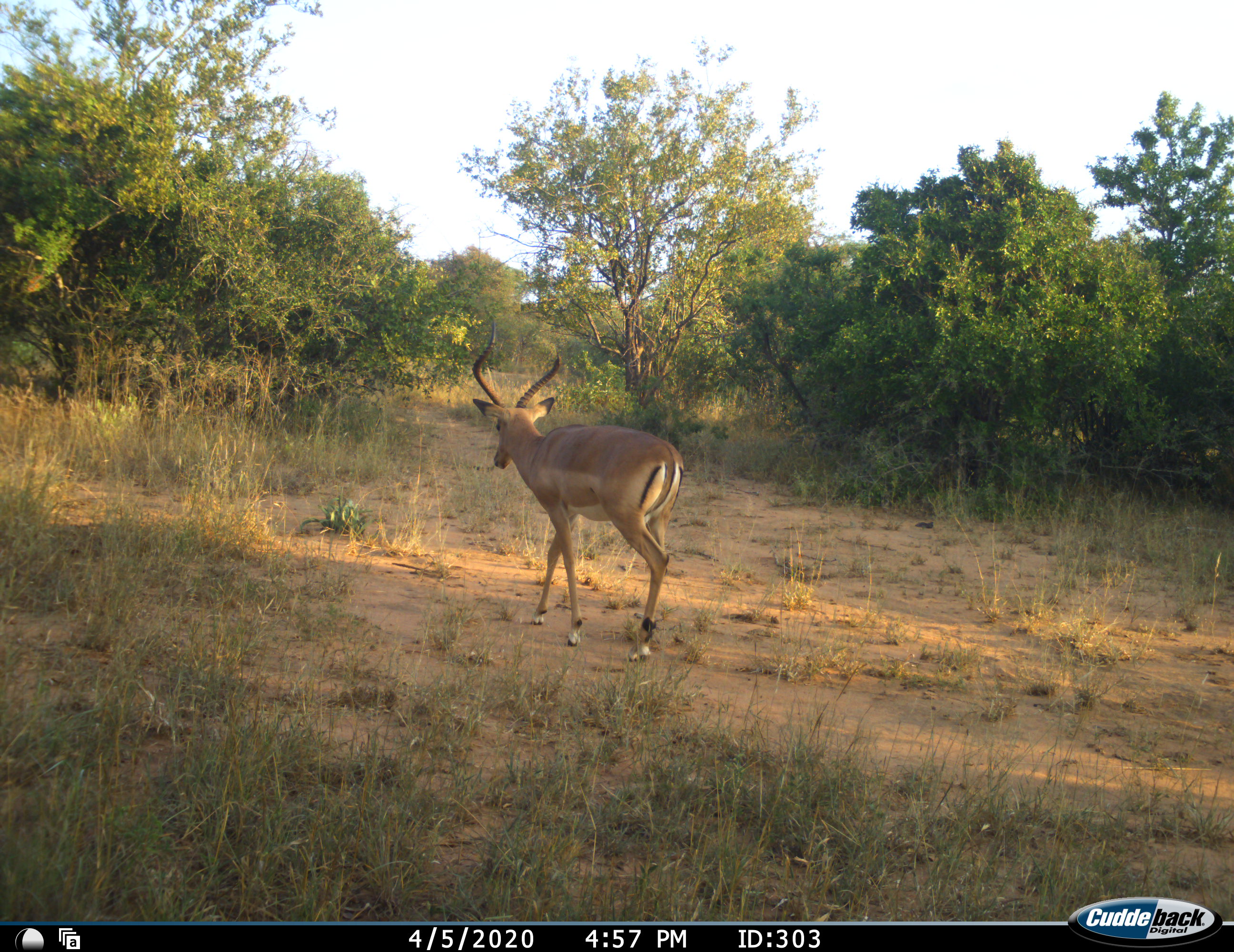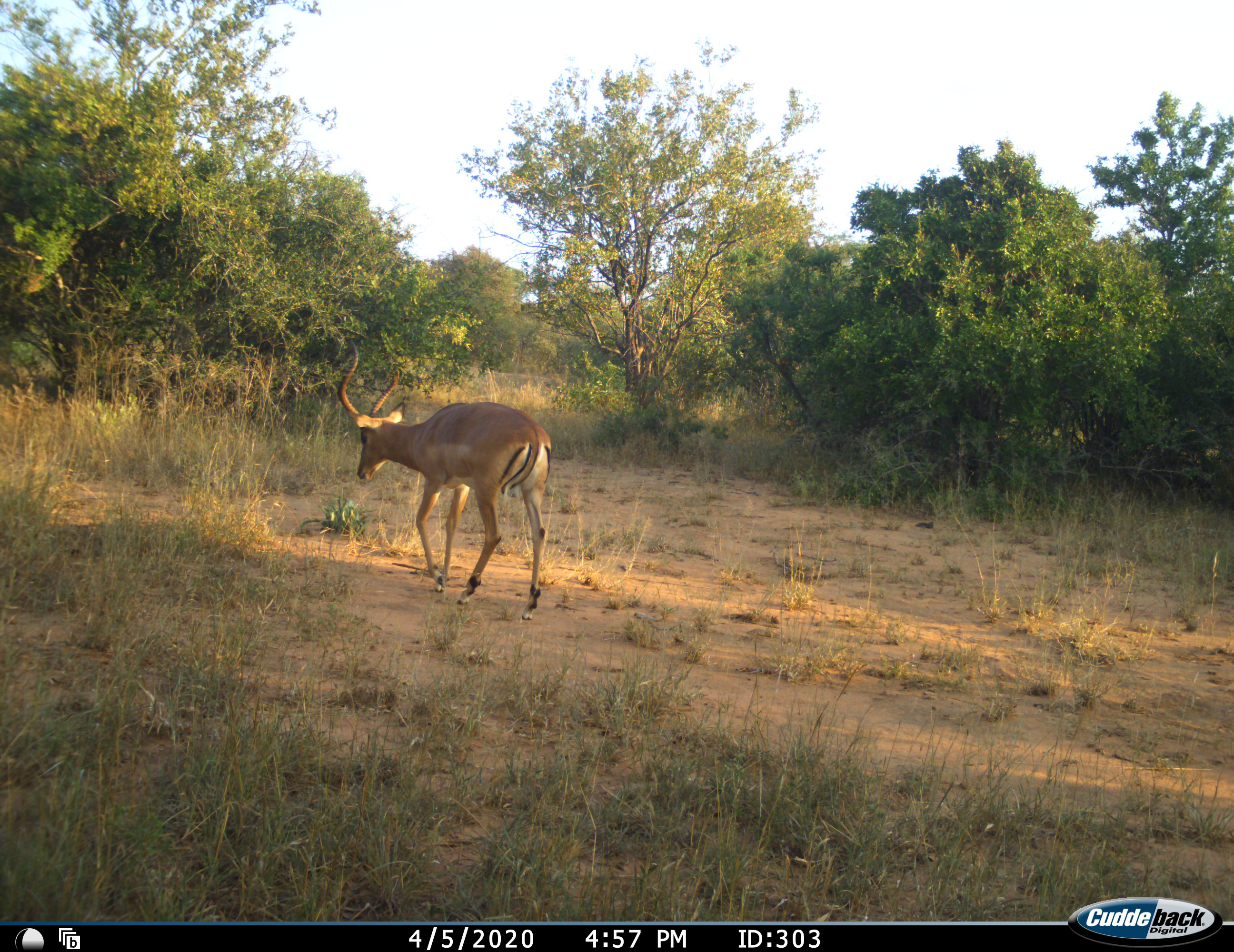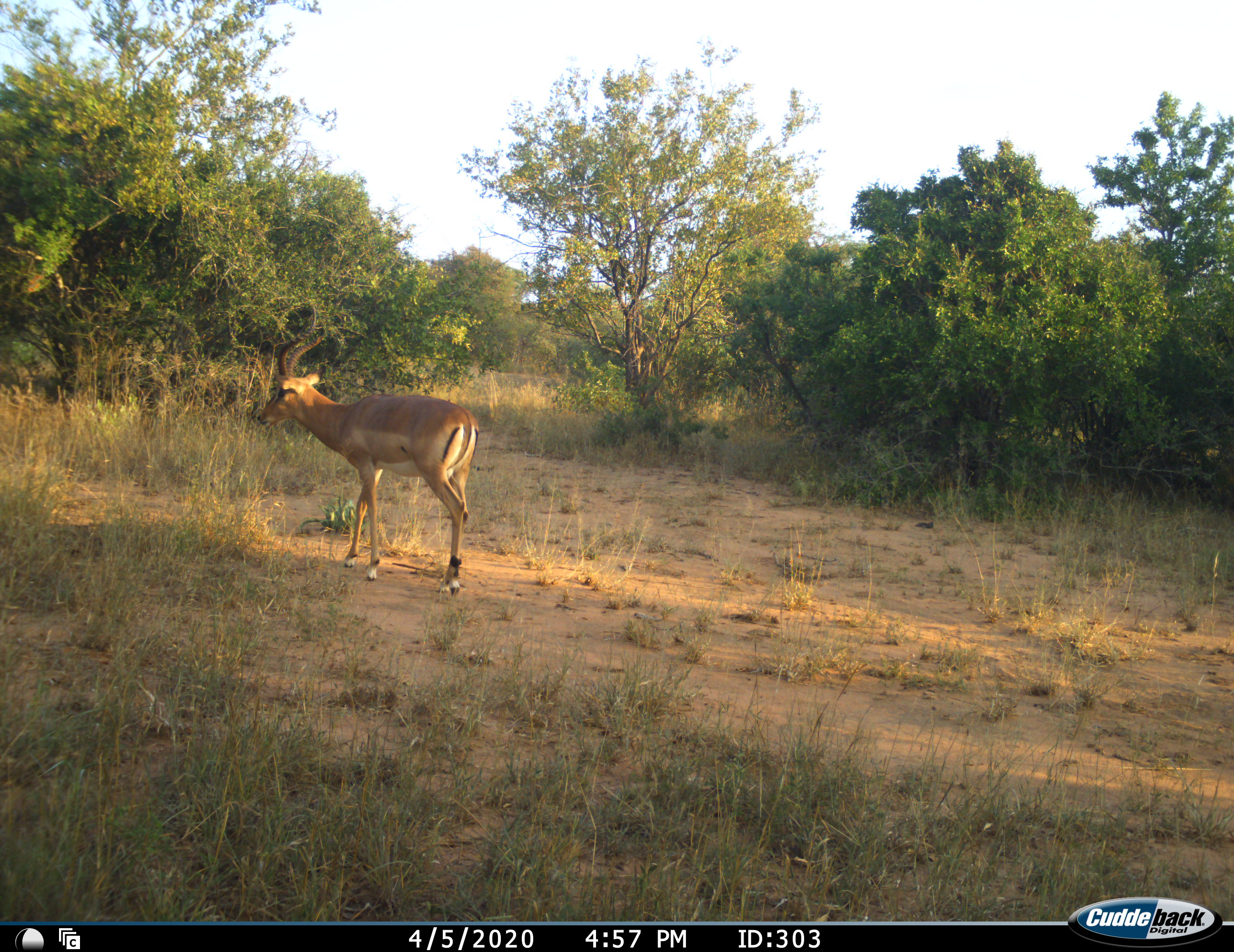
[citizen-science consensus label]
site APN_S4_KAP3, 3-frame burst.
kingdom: Animalia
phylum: Chordata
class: Mammalia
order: Artiodactyla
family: Bovidae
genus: Aepyceros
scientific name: Aepyceros melampus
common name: impala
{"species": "impala (Aepyceros melampus)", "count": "1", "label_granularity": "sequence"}